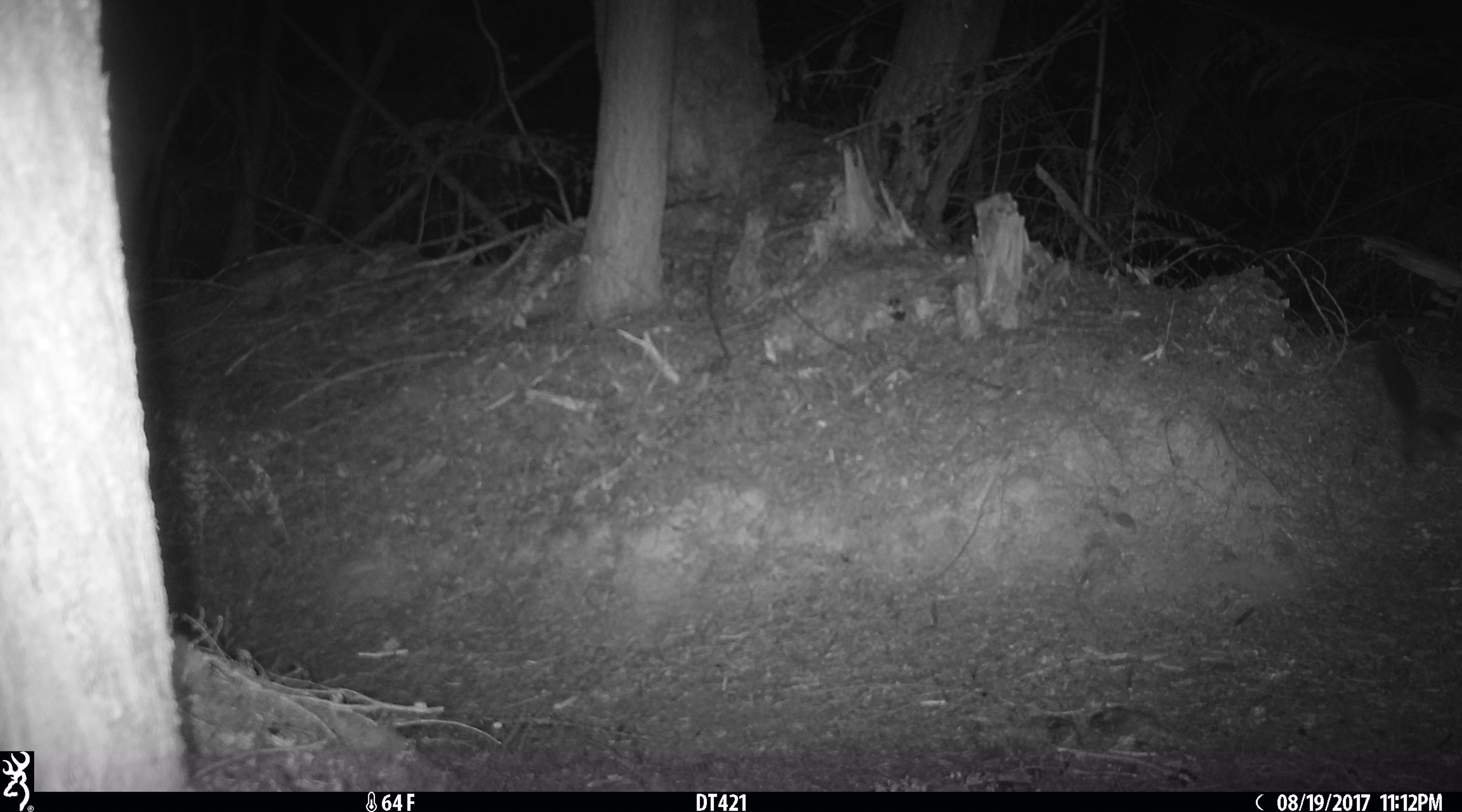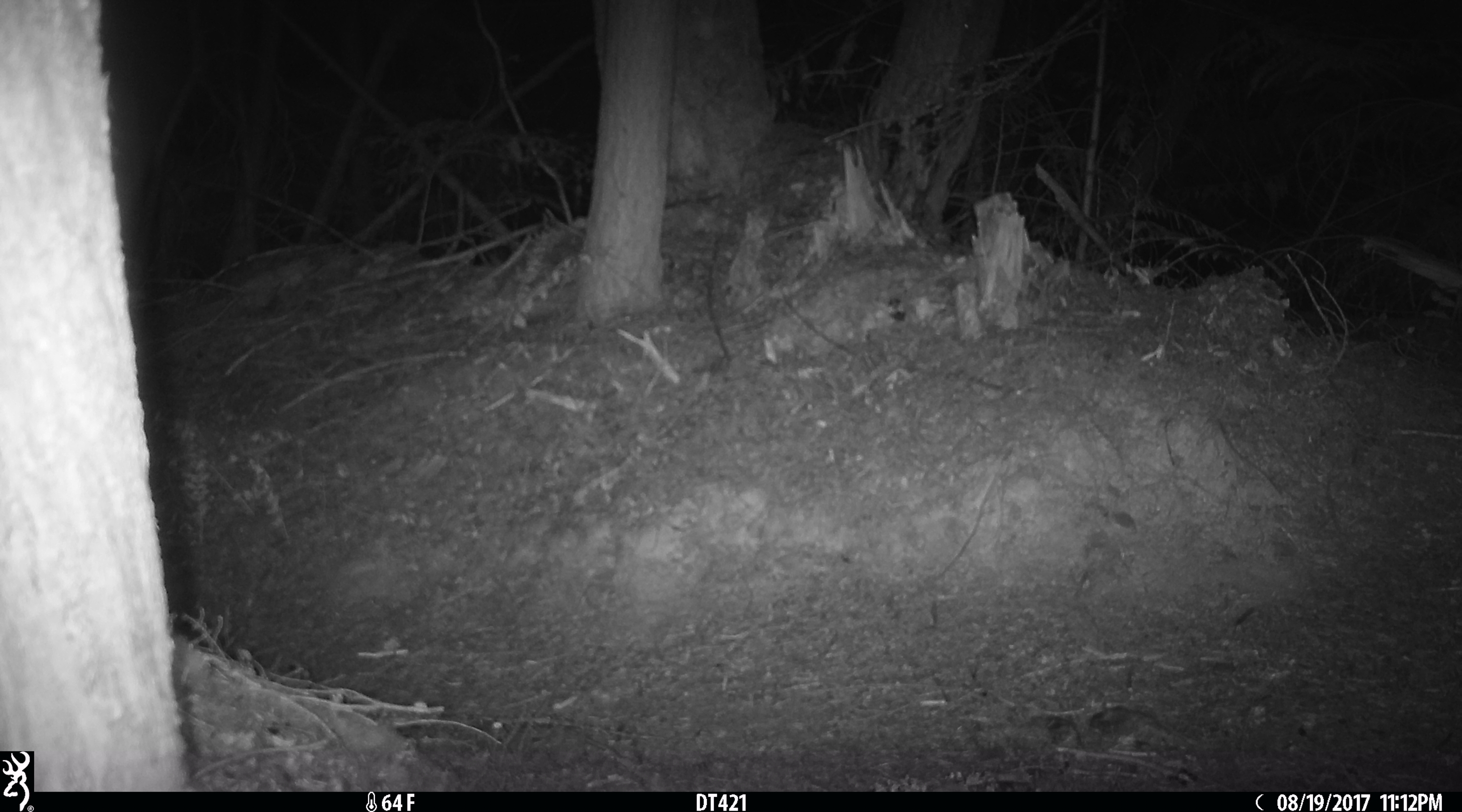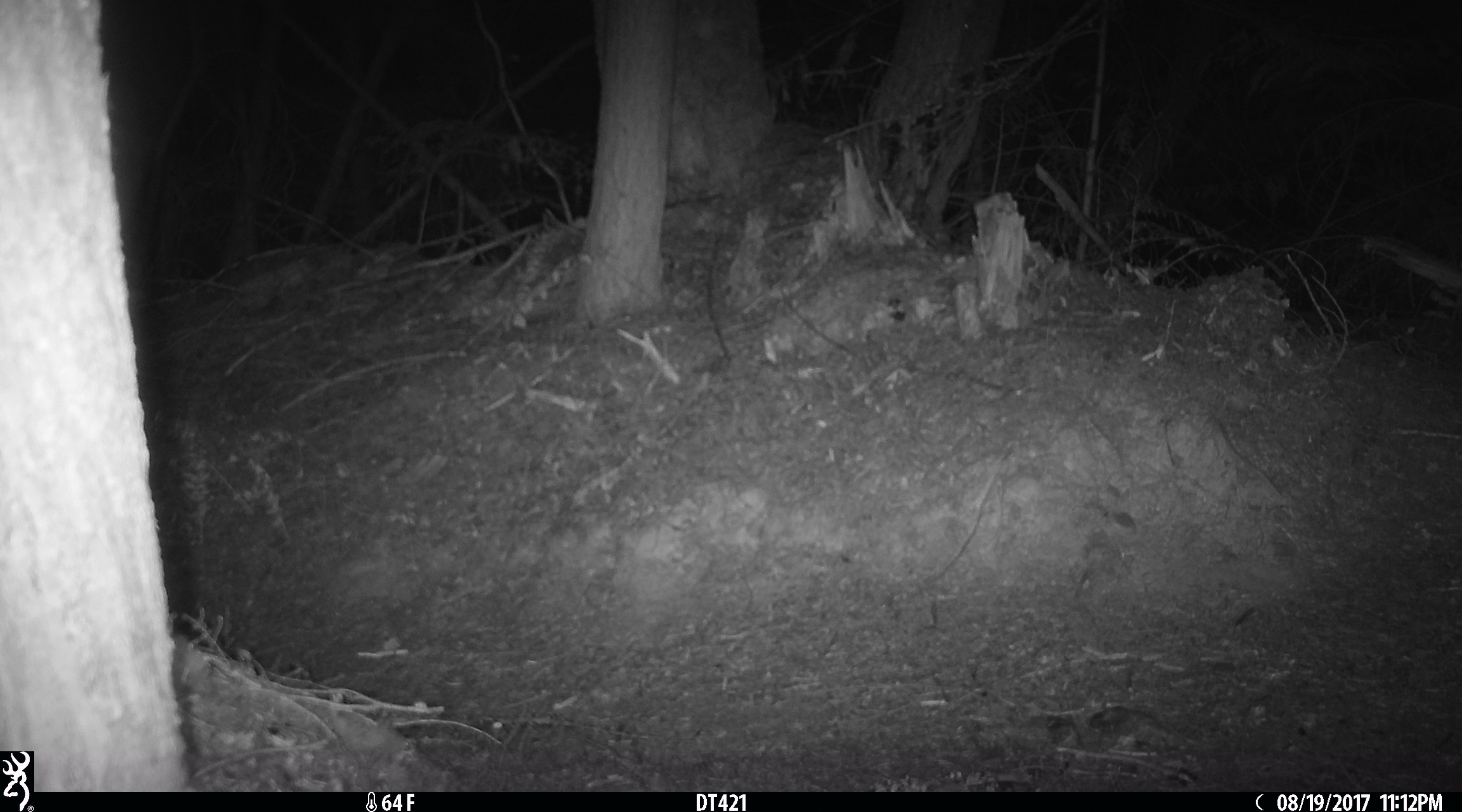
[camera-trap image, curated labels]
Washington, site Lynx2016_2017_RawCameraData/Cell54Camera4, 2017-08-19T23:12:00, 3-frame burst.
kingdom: Animalia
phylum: Chordata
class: Mammalia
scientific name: Mammalia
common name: small mammal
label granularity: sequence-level